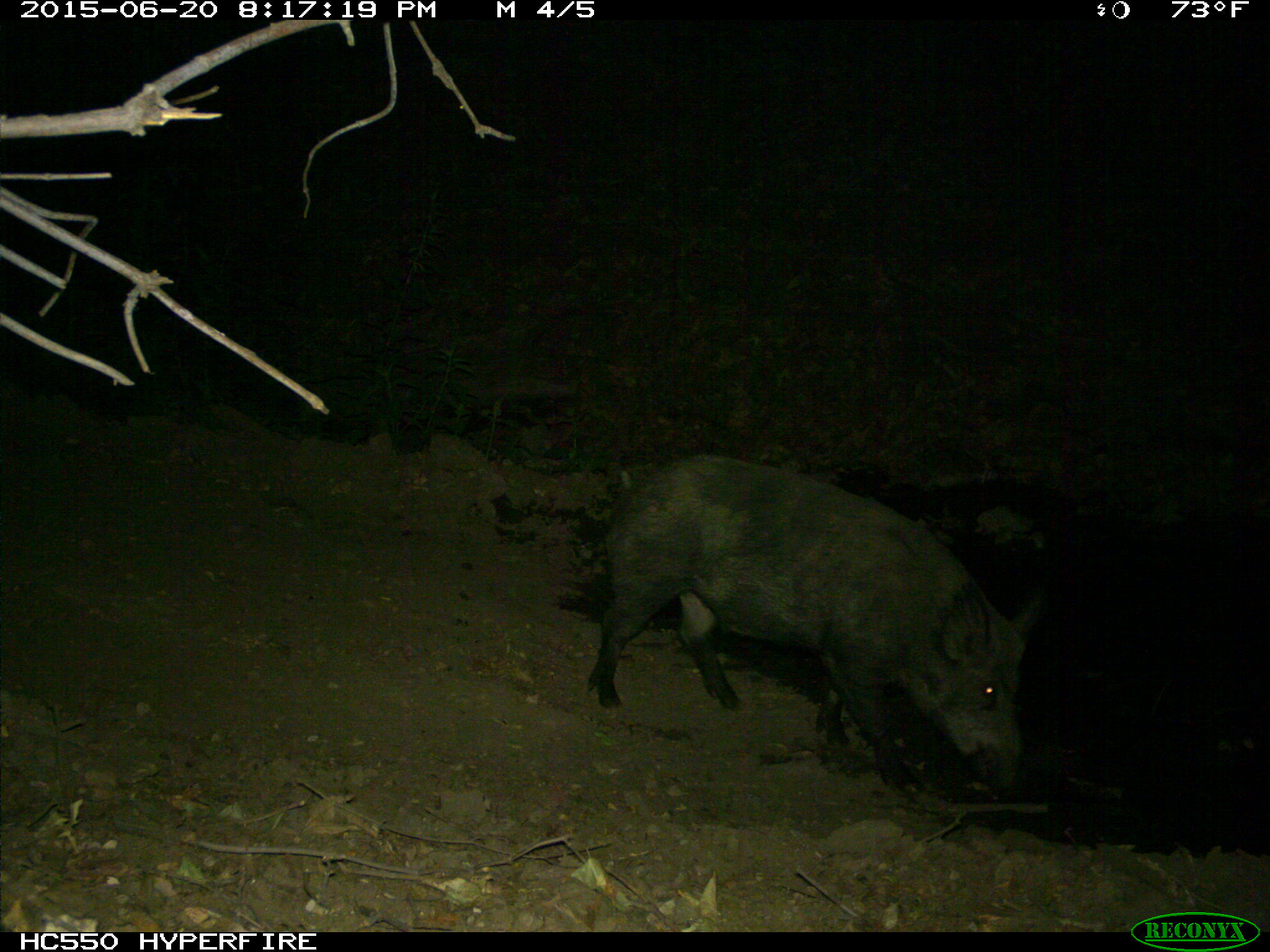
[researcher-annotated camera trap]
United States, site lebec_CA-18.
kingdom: Animalia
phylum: Chordata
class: Mammalia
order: Artiodactyla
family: Suidae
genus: Sus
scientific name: Sus scrofa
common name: wild boar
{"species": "Sus scrofa (wild boar)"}